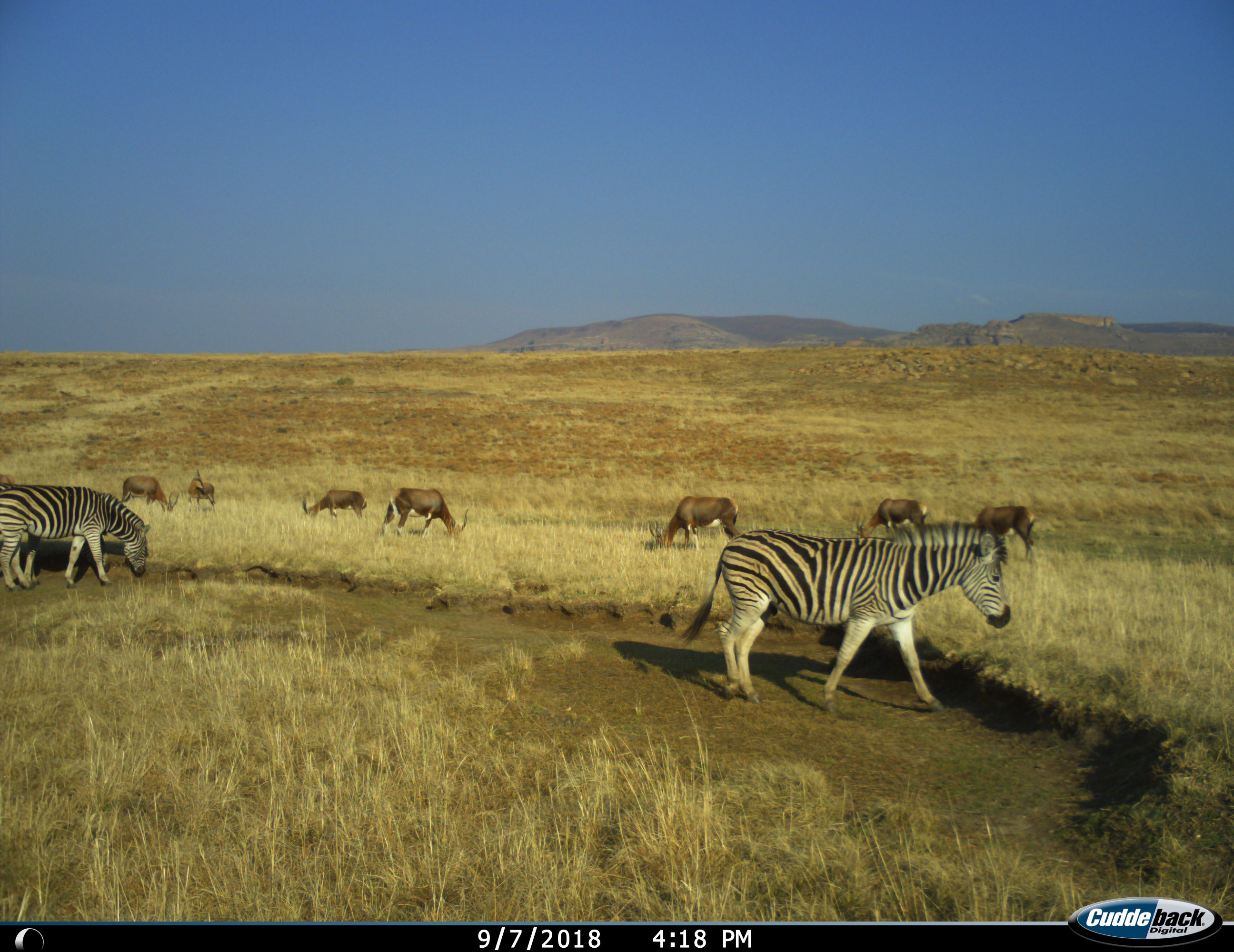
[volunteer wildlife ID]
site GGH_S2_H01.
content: unidentified animal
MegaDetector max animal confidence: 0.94